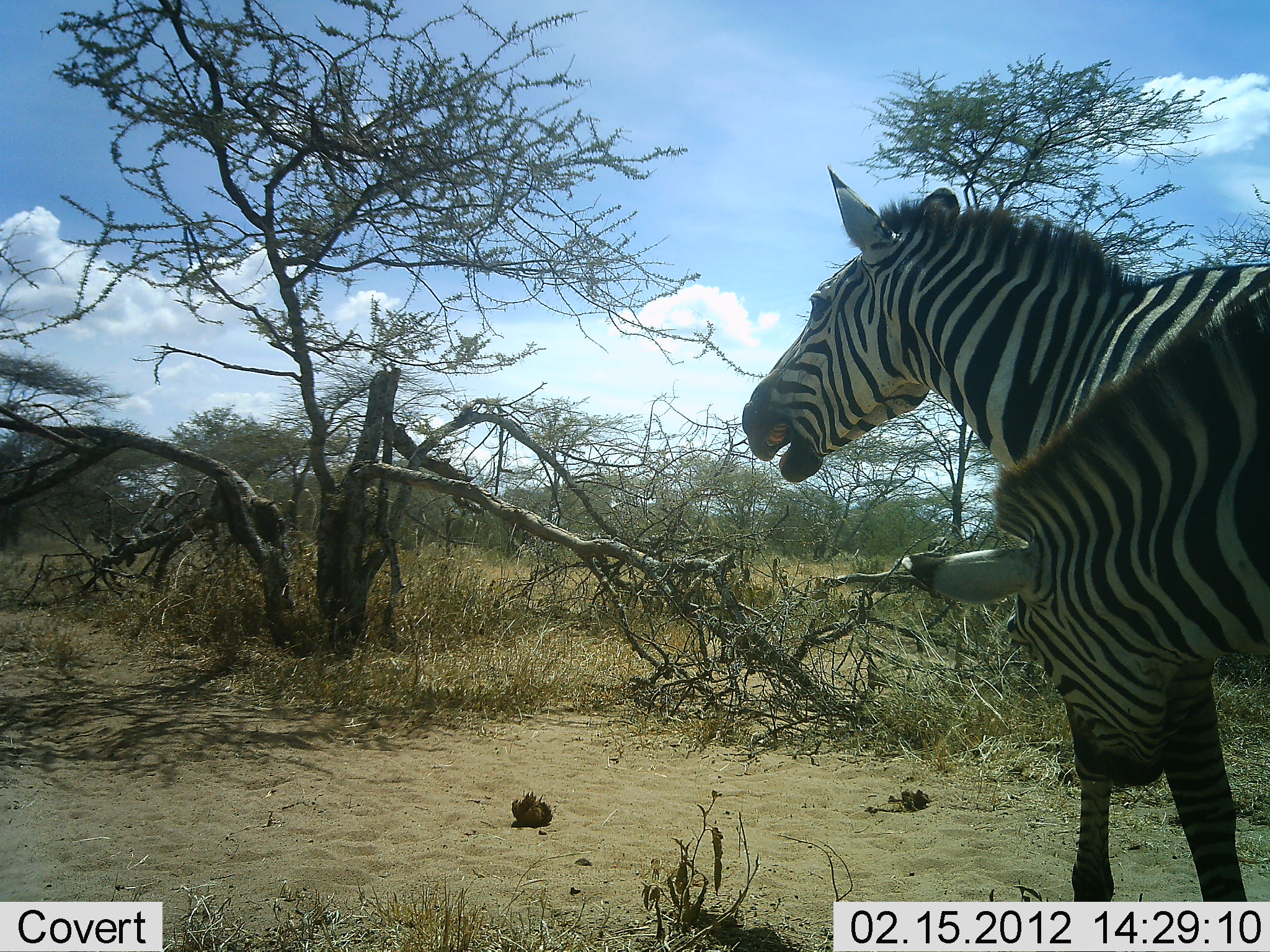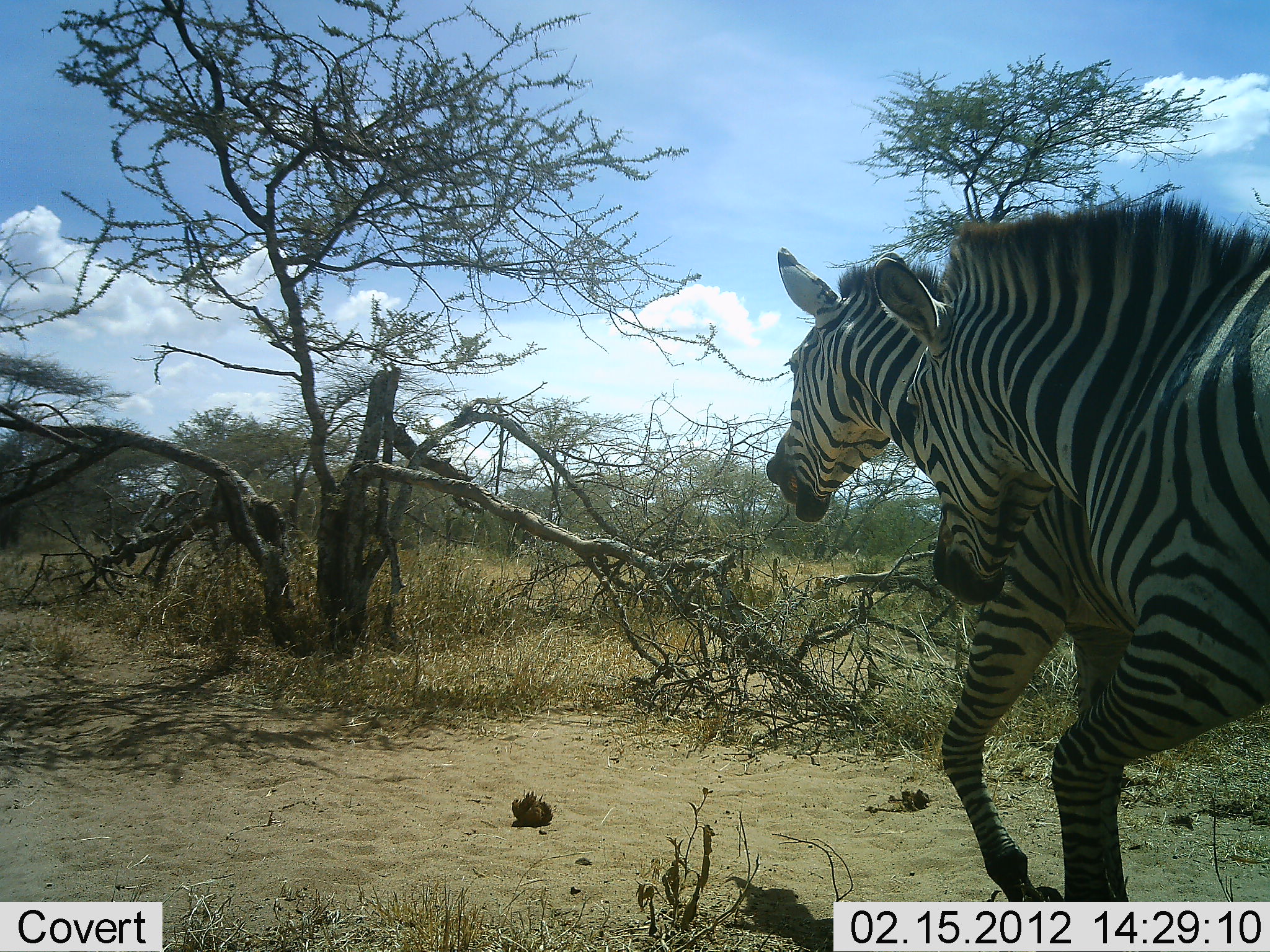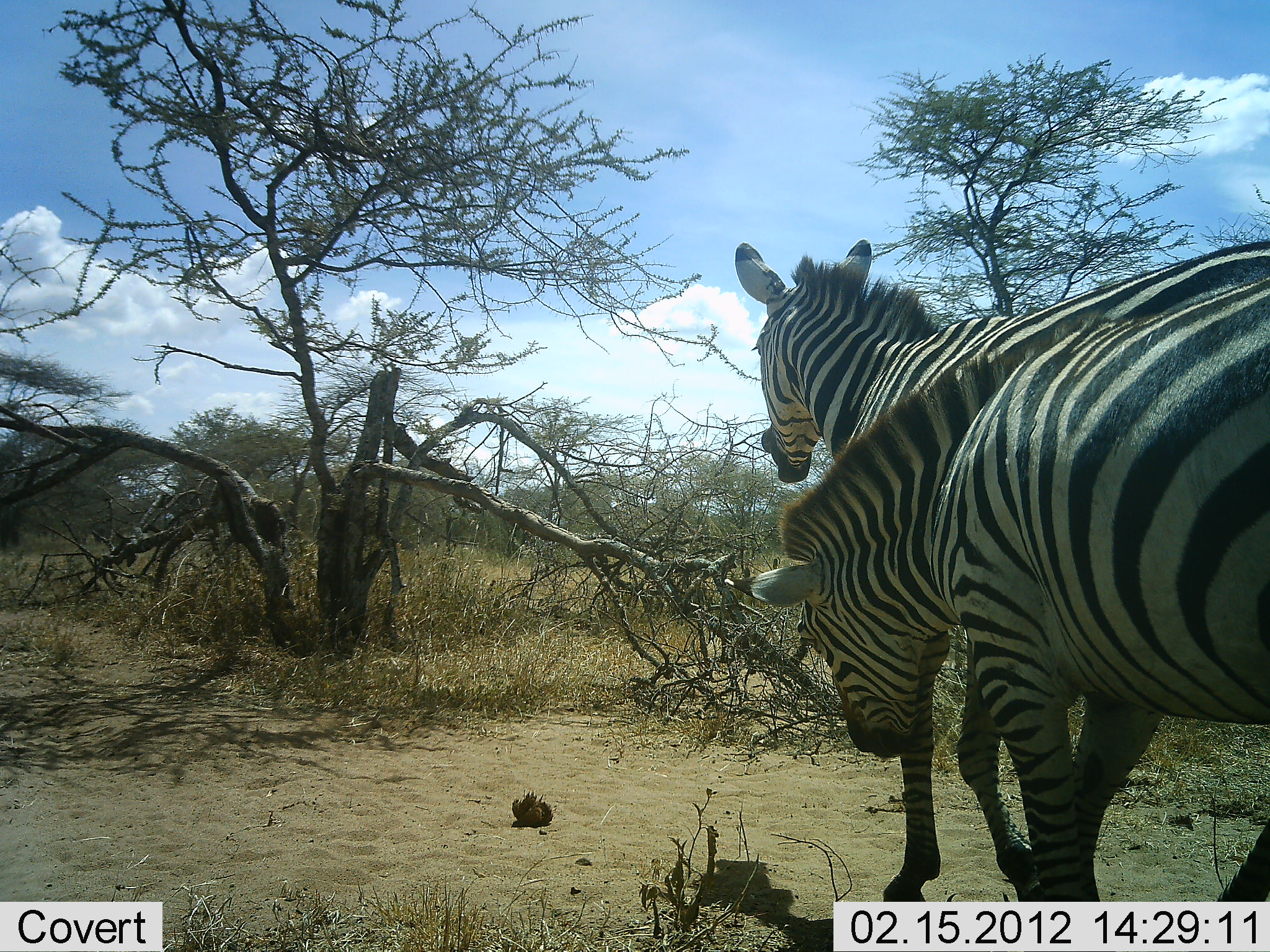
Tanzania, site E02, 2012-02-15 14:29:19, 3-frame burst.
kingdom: Animalia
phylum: Chordata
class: Mammalia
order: Perissodactyla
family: Equidae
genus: Equus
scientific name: Equus quagga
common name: plains zebra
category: zebra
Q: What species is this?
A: Zebra (plains zebra) (Equus quagga).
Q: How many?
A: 2.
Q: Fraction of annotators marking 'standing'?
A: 23%.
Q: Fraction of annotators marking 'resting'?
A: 0%.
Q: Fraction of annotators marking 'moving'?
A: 54%.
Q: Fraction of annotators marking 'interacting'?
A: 69%.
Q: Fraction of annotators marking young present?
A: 0%.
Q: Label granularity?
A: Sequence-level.